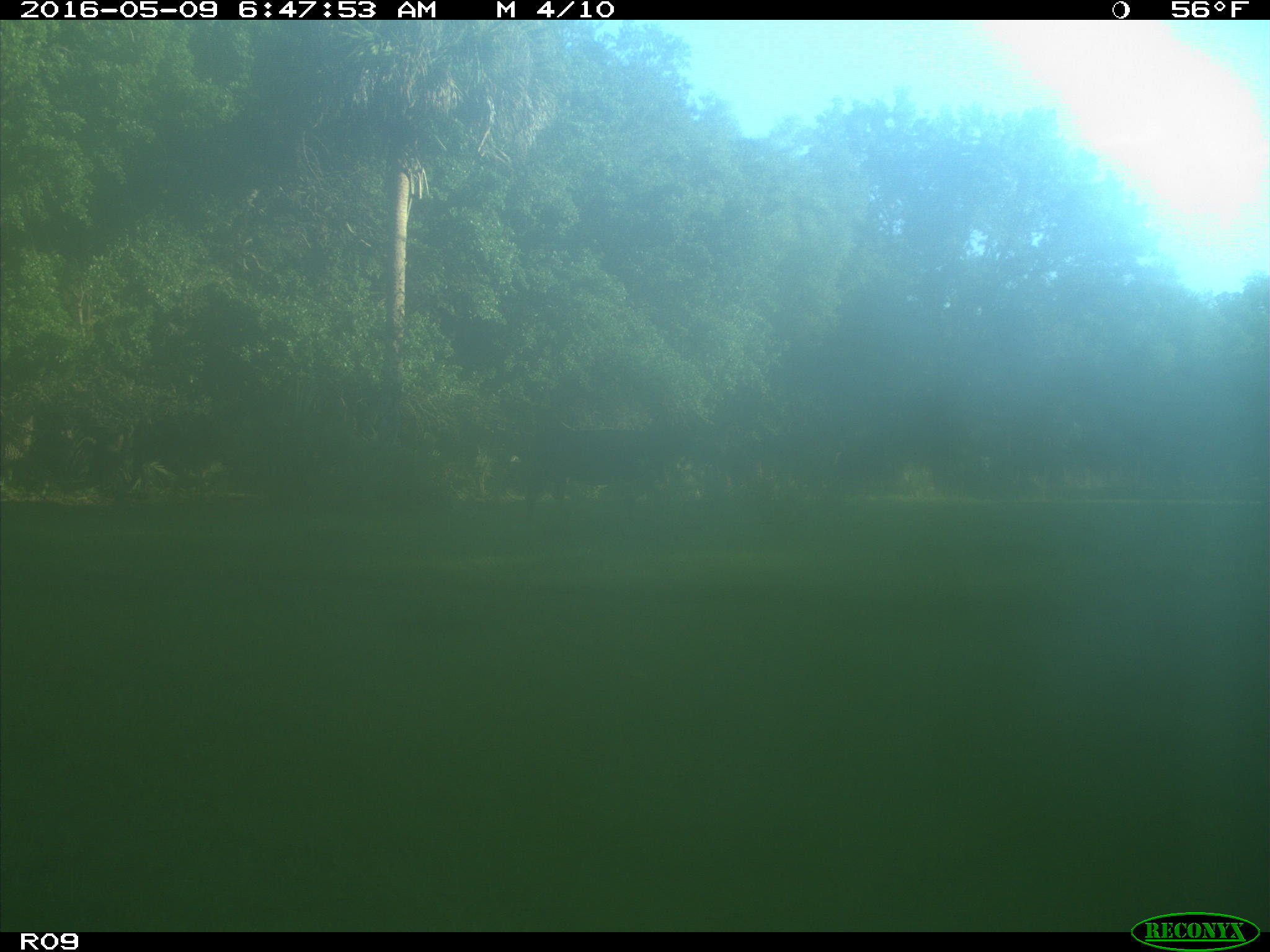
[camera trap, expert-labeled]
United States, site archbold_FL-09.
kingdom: Animalia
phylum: Chordata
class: Mammalia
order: Artiodactyla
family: Bovidae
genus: Bos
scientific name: Bos taurus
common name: domestic cow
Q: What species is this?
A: Bos taurus (domestic cow).